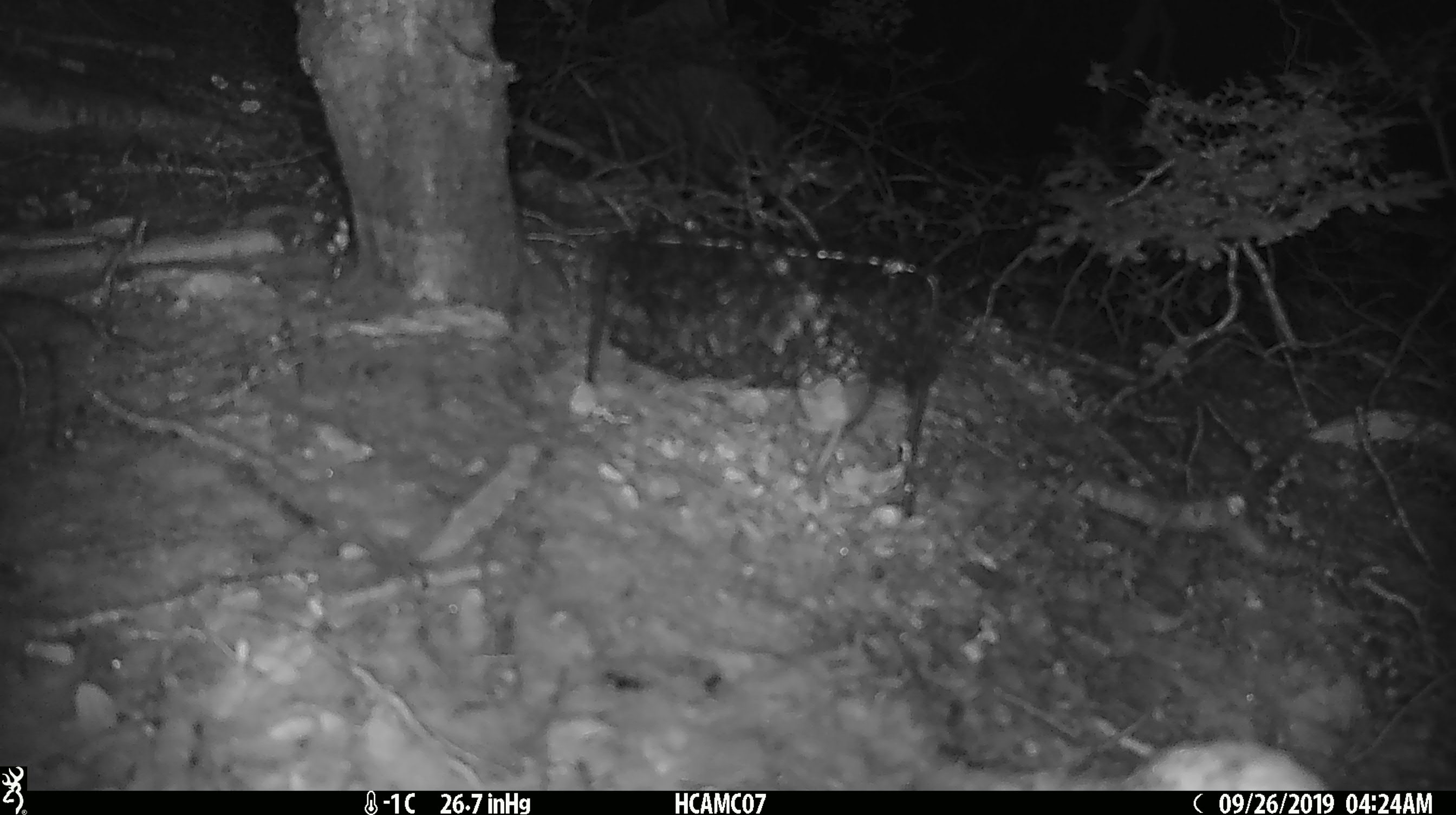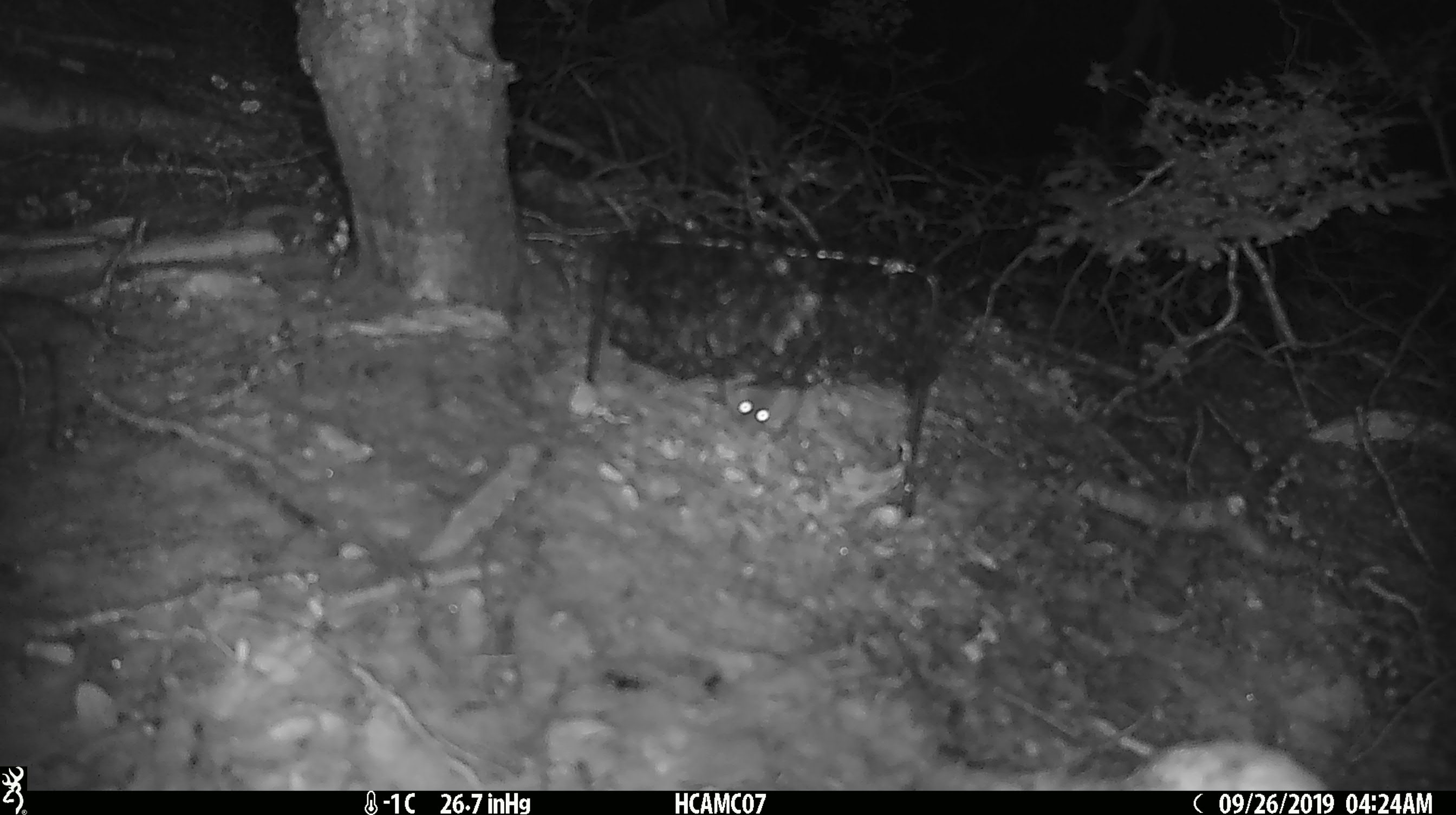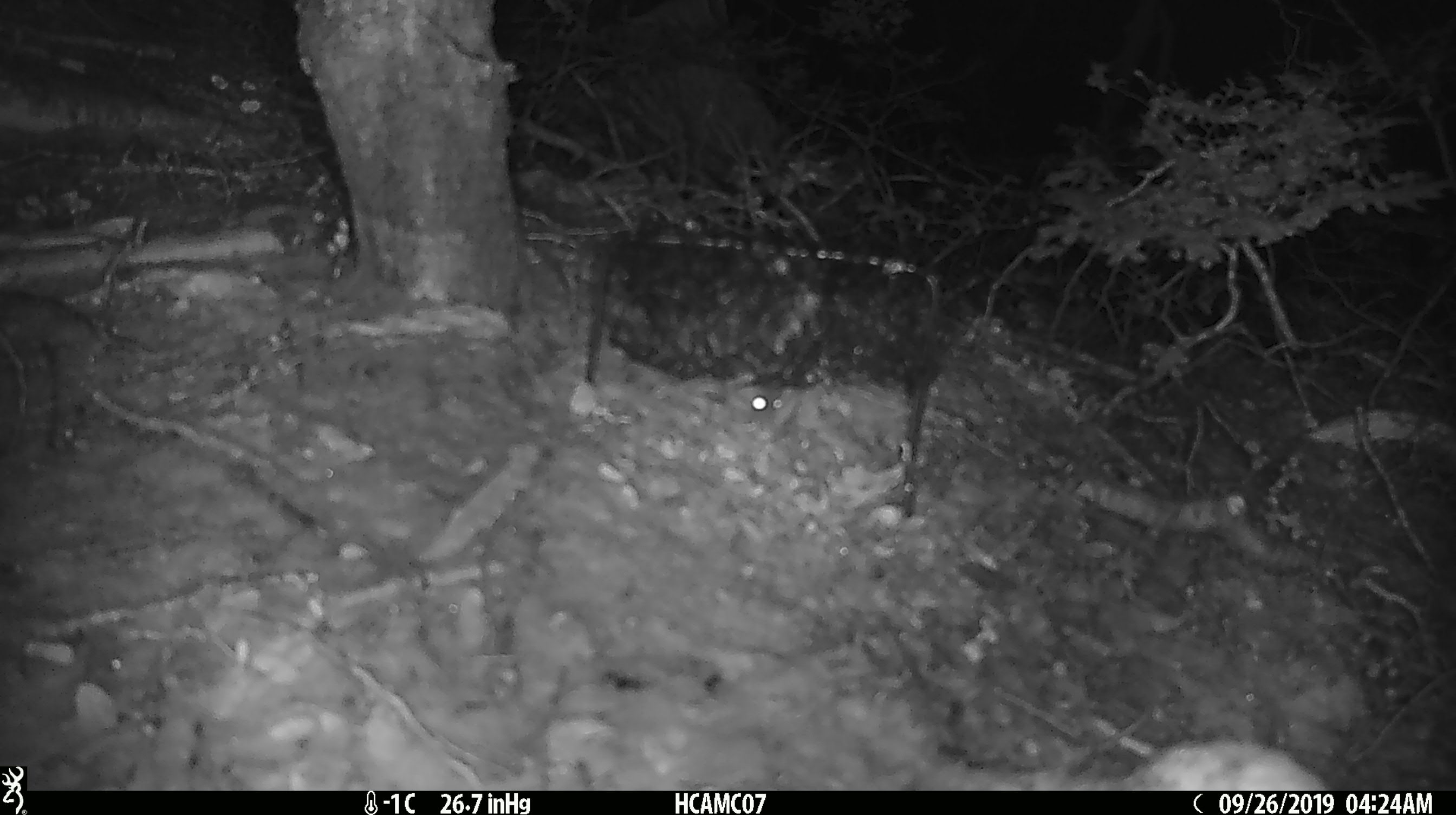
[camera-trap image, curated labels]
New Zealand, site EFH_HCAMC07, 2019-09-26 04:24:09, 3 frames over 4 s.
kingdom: Animalia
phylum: Chordata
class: Mammalia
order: Rodentia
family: Muridae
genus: Mus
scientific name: Mus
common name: mouse